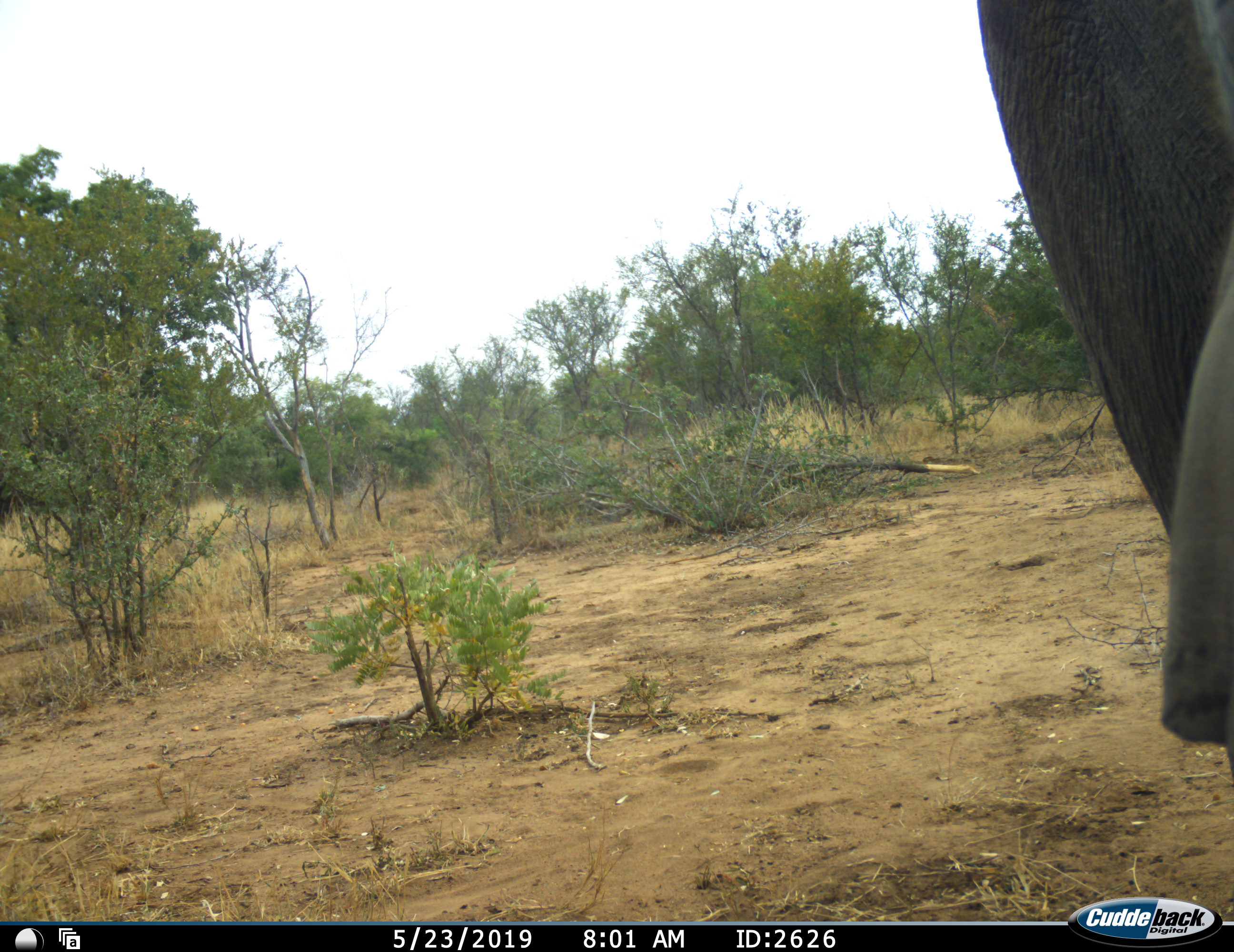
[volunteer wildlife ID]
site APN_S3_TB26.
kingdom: Animalia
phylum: Chordata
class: Mammalia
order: Proboscidea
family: Elephantidae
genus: Loxodonta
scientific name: Loxodonta africana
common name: african bush elephant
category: elephant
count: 1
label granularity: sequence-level